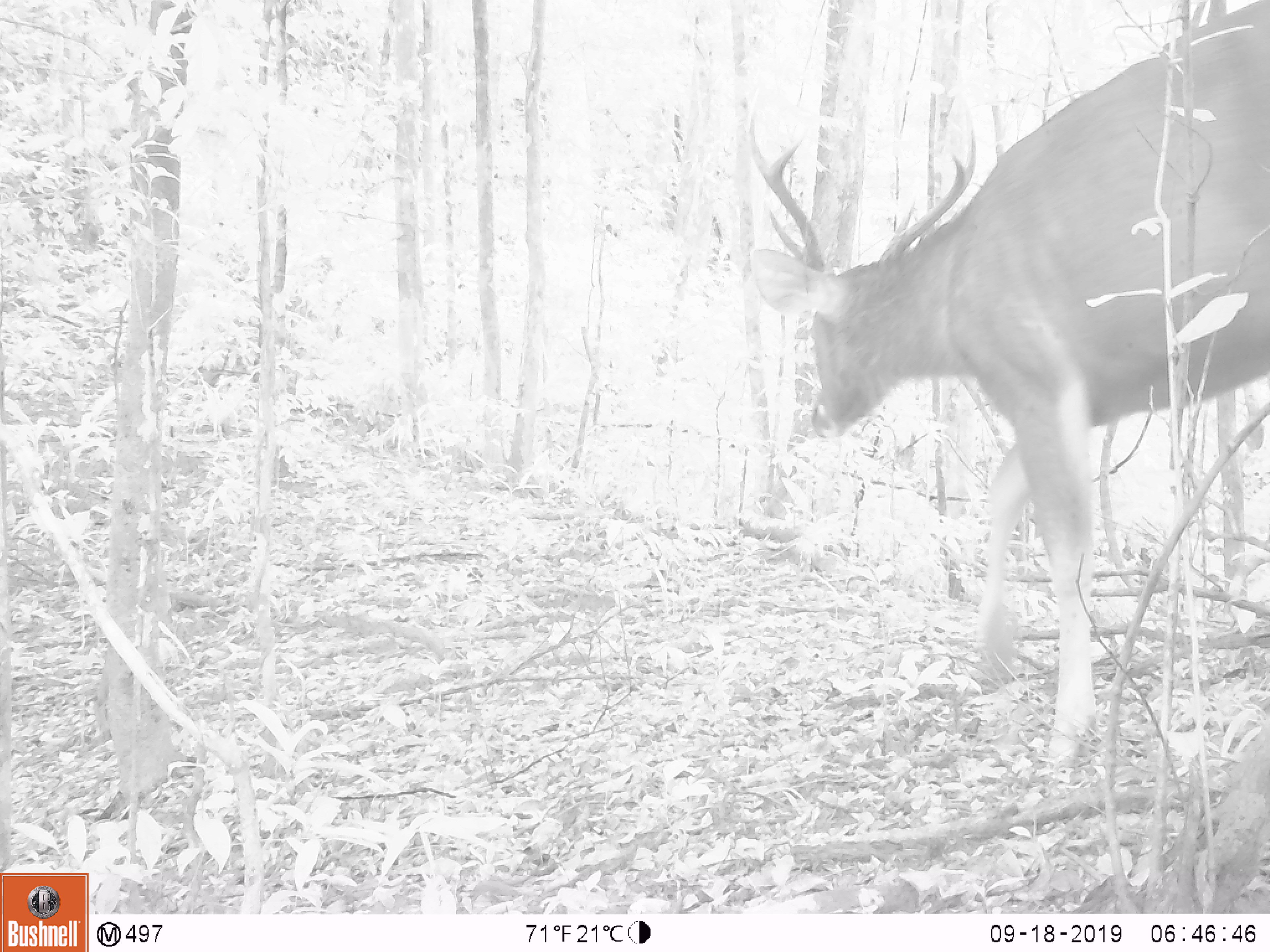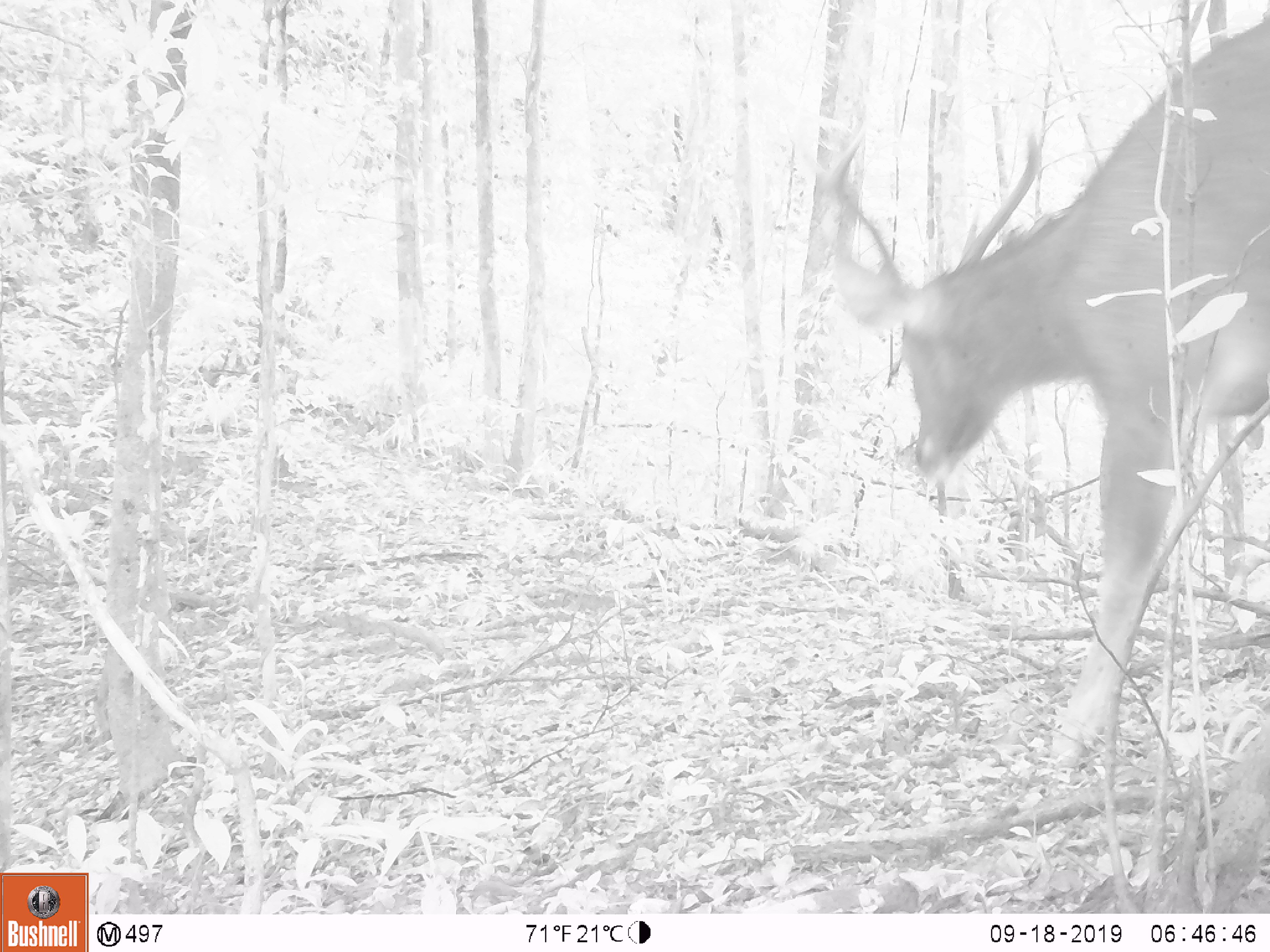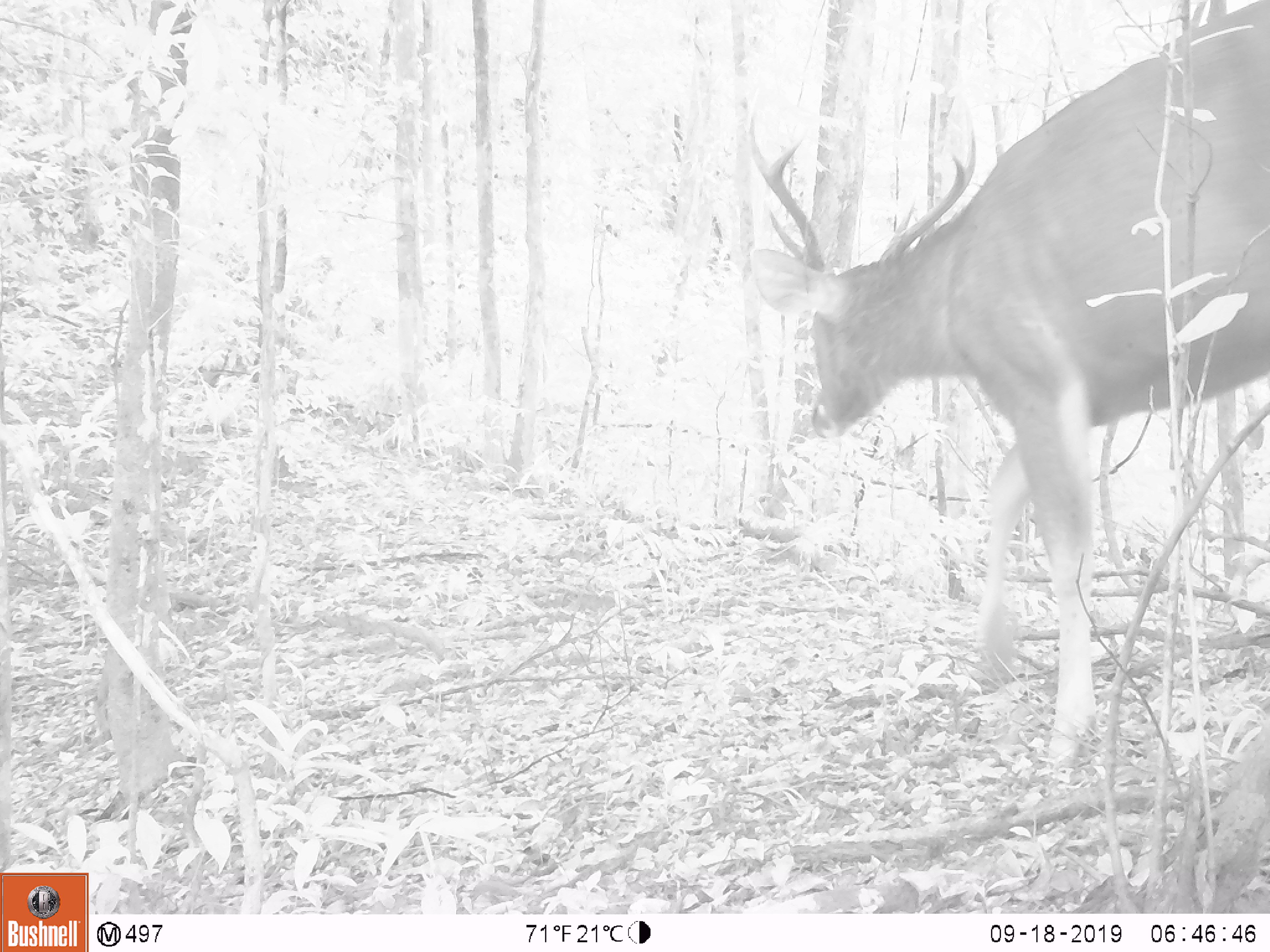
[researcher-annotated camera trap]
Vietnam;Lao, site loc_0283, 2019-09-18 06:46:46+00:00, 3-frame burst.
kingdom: Animalia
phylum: Chordata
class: Mammalia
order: Artiodactyla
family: Cervidae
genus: Rusa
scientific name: Rusa unicolor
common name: sambar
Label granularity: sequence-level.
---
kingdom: Animalia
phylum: Chordata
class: Mammalia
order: Primates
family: Cercopithecidae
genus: Macaca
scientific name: Macaca arctoides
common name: stump-tailed macaque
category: stump tailed macaque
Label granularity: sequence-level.